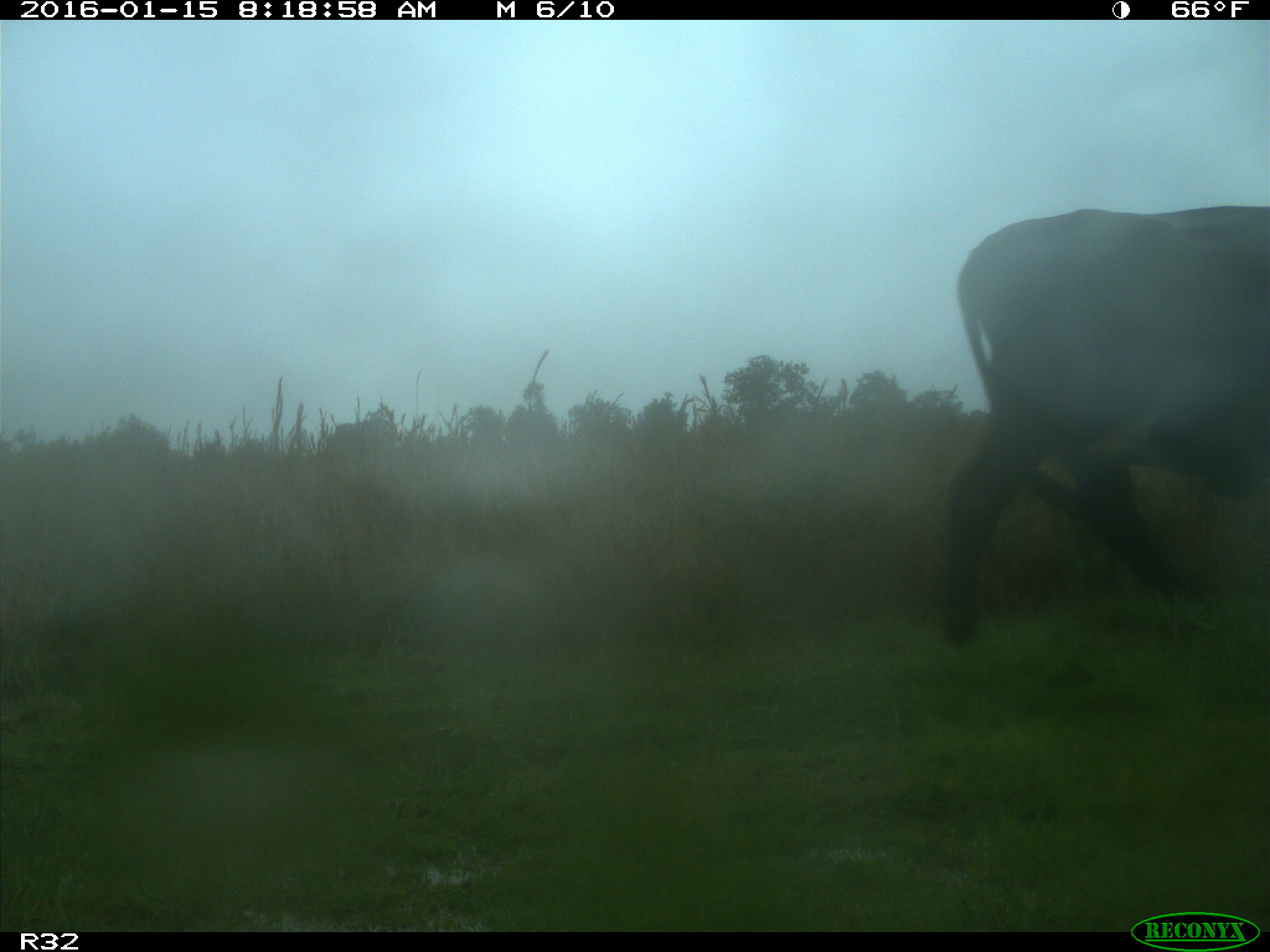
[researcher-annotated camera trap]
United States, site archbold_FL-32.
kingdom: Animalia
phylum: Chordata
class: Mammalia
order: Artiodactyla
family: Bovidae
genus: Bos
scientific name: Bos taurus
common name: domestic cow